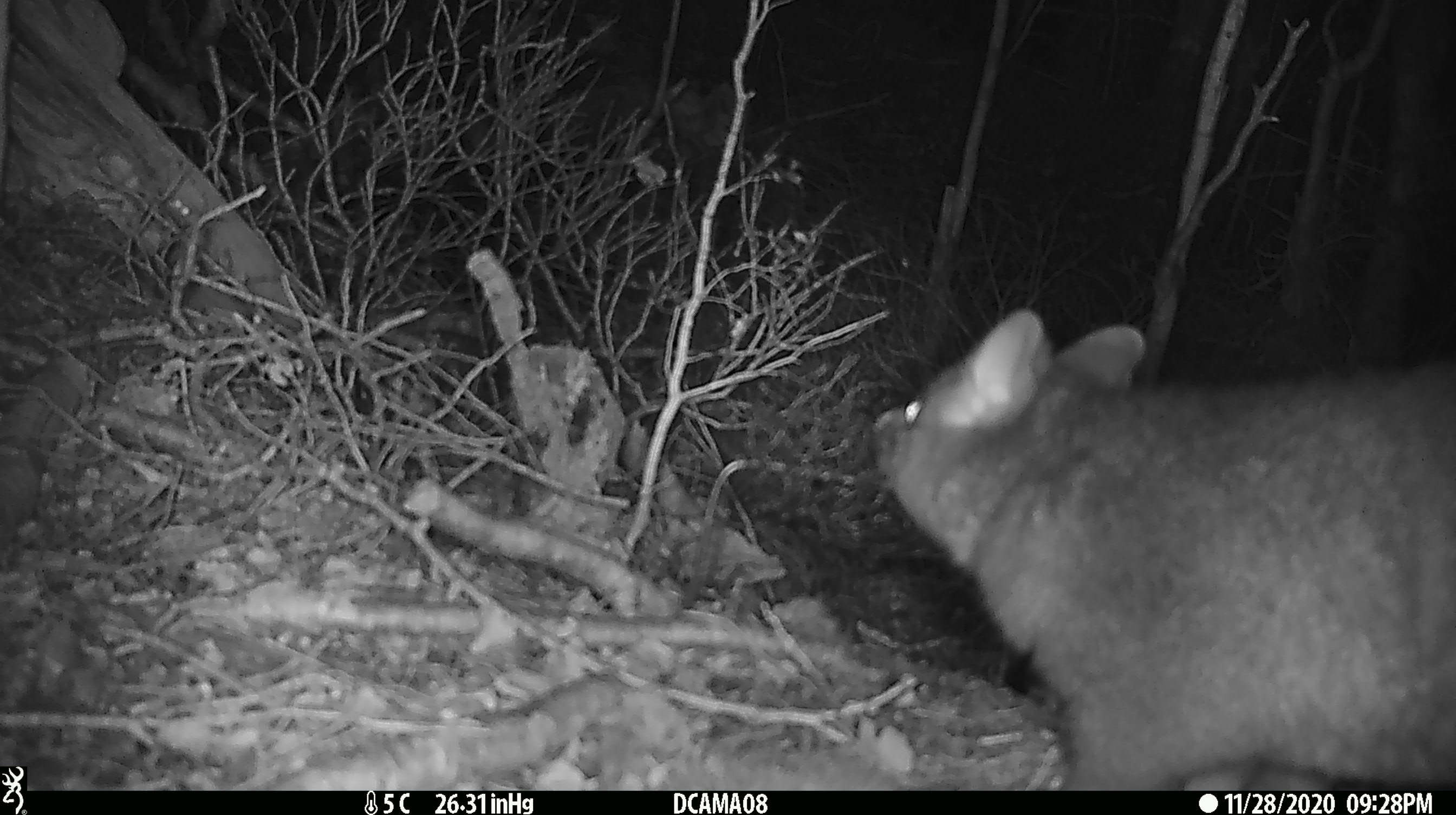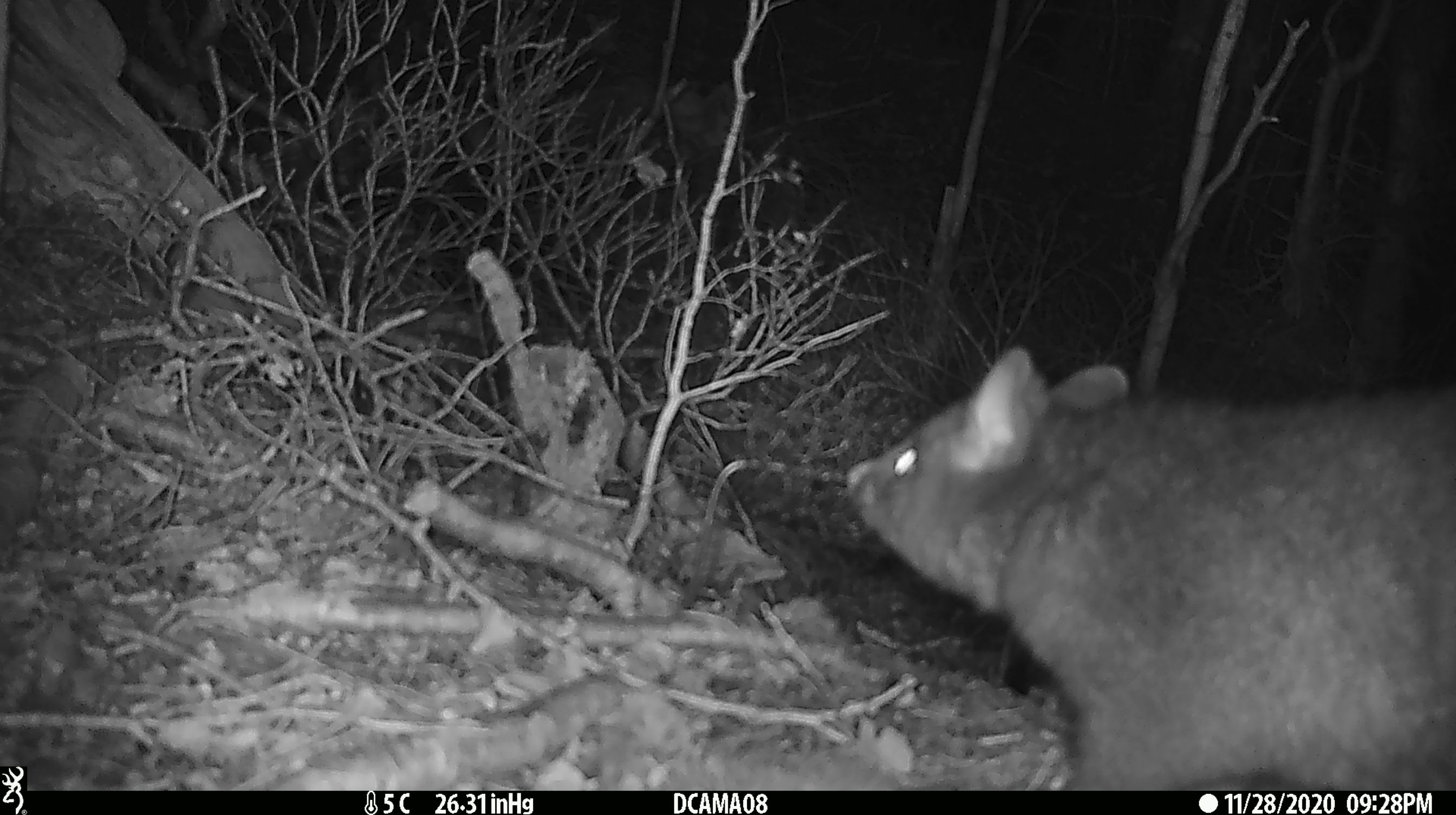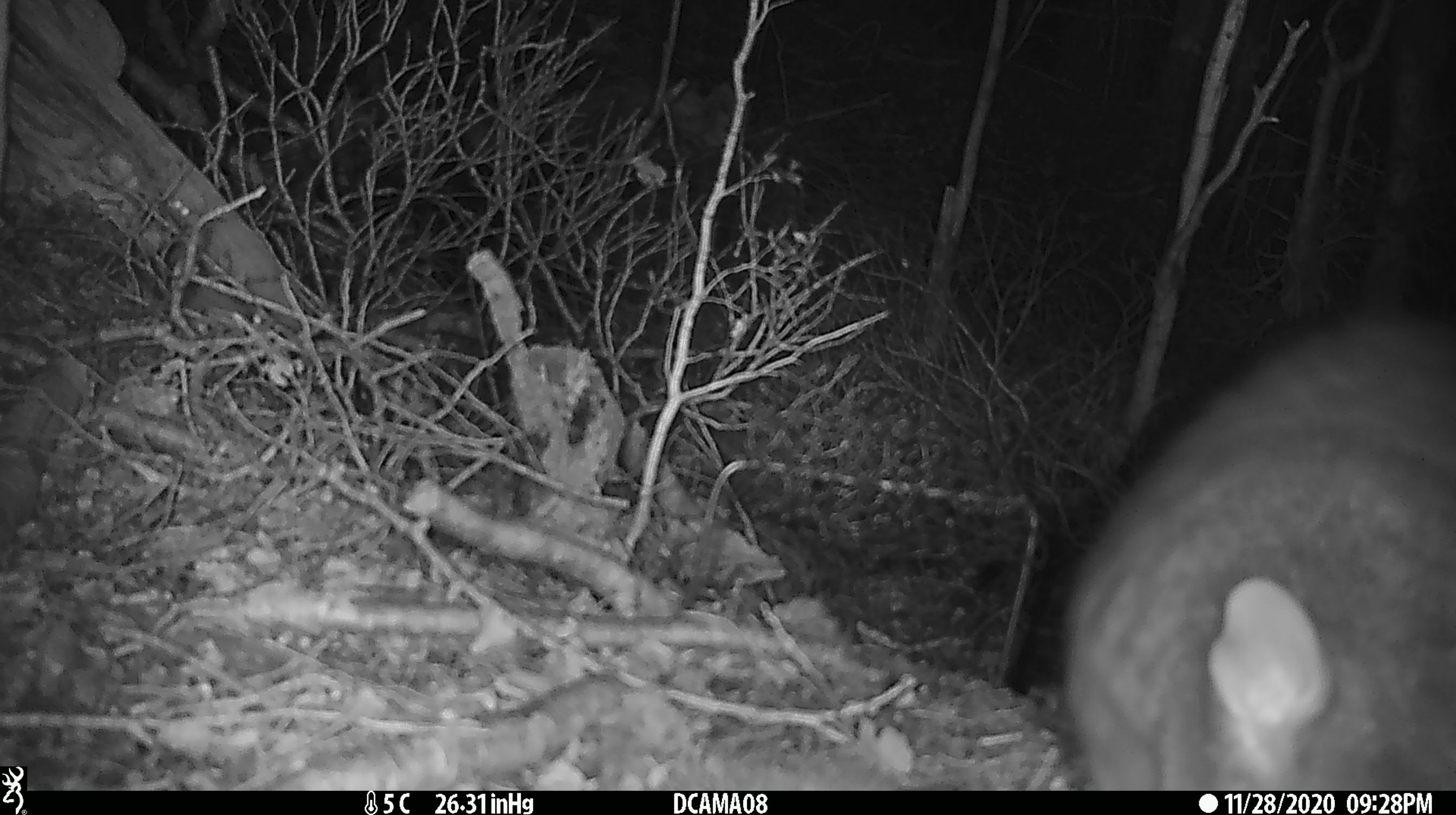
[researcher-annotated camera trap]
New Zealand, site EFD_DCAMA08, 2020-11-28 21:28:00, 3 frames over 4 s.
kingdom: Animalia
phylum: Chordata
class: Mammalia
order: Diprotodontia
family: Phalangeridae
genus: Trichosurus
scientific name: Trichosurus vulpecula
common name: common brushtail possum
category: possum